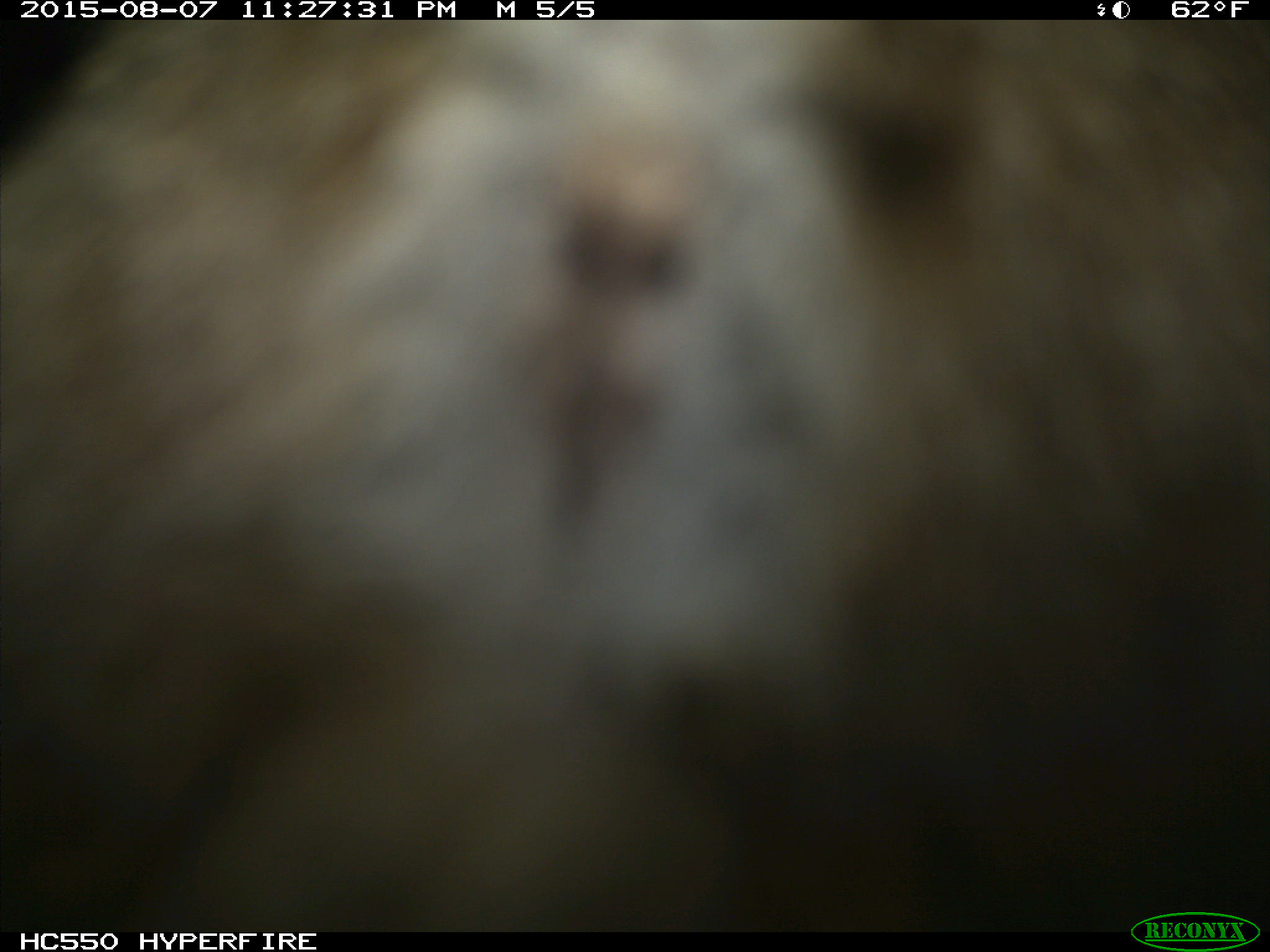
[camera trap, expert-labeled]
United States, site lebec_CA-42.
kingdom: Animalia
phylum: Chordata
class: Mammalia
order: Carnivora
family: Felidae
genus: Lynx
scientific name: Lynx rufus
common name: bobcat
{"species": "Lynx rufus (bobcat)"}